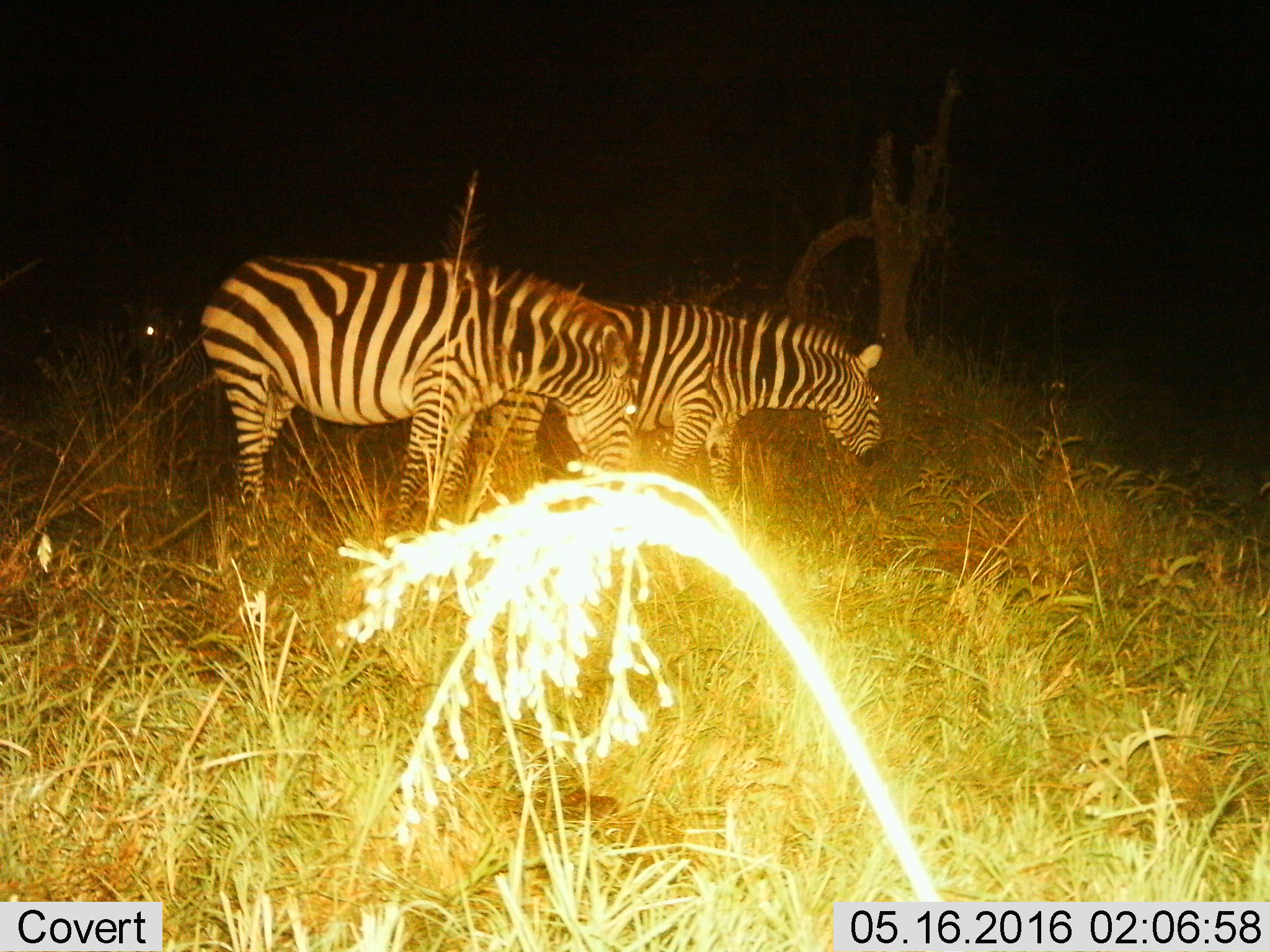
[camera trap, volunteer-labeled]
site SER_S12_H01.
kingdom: Animalia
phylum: Chordata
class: Mammalia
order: Perissodactyla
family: Equidae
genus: Equus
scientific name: Equus quagga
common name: plains zebra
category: zebraplains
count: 2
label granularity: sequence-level